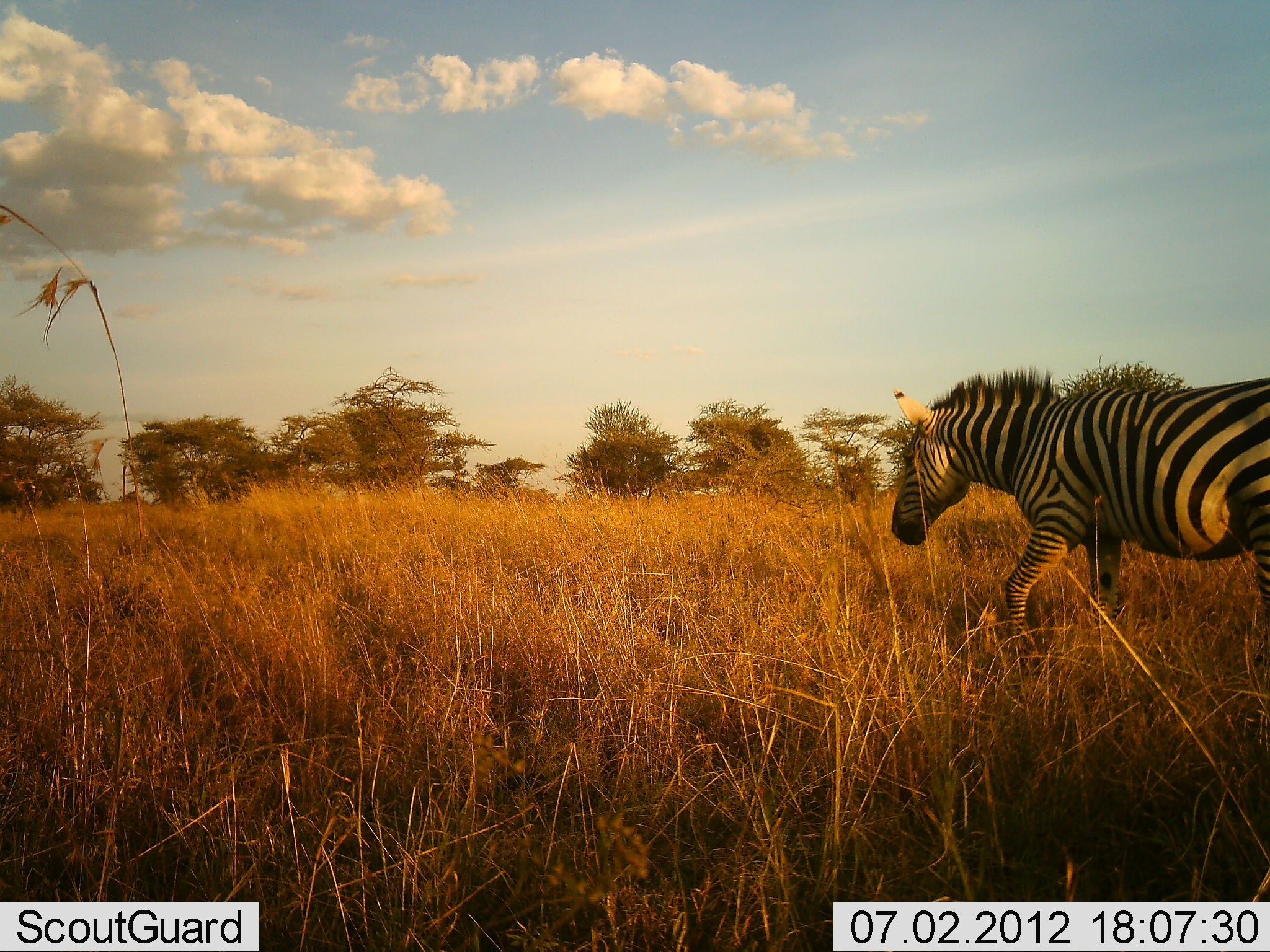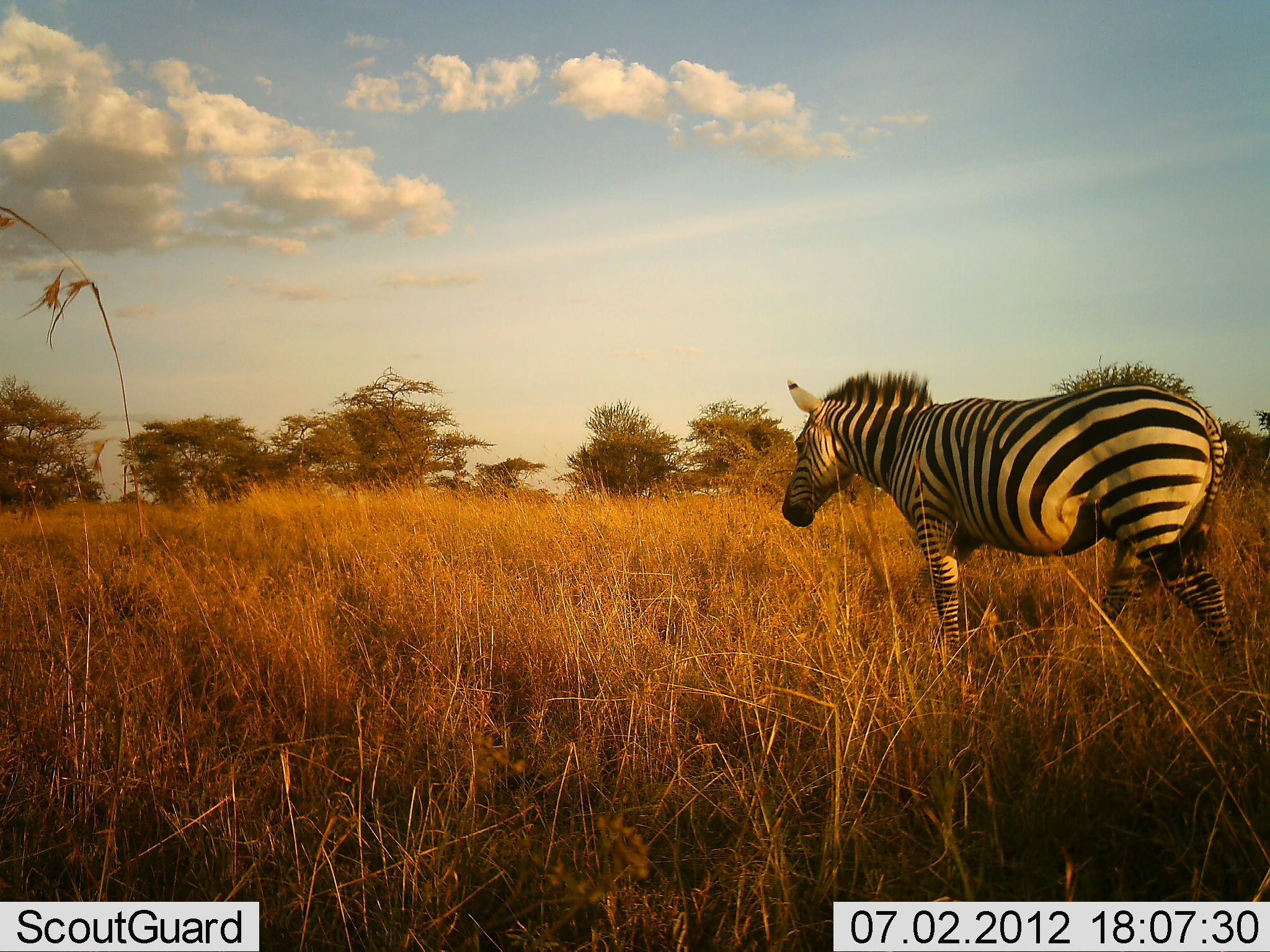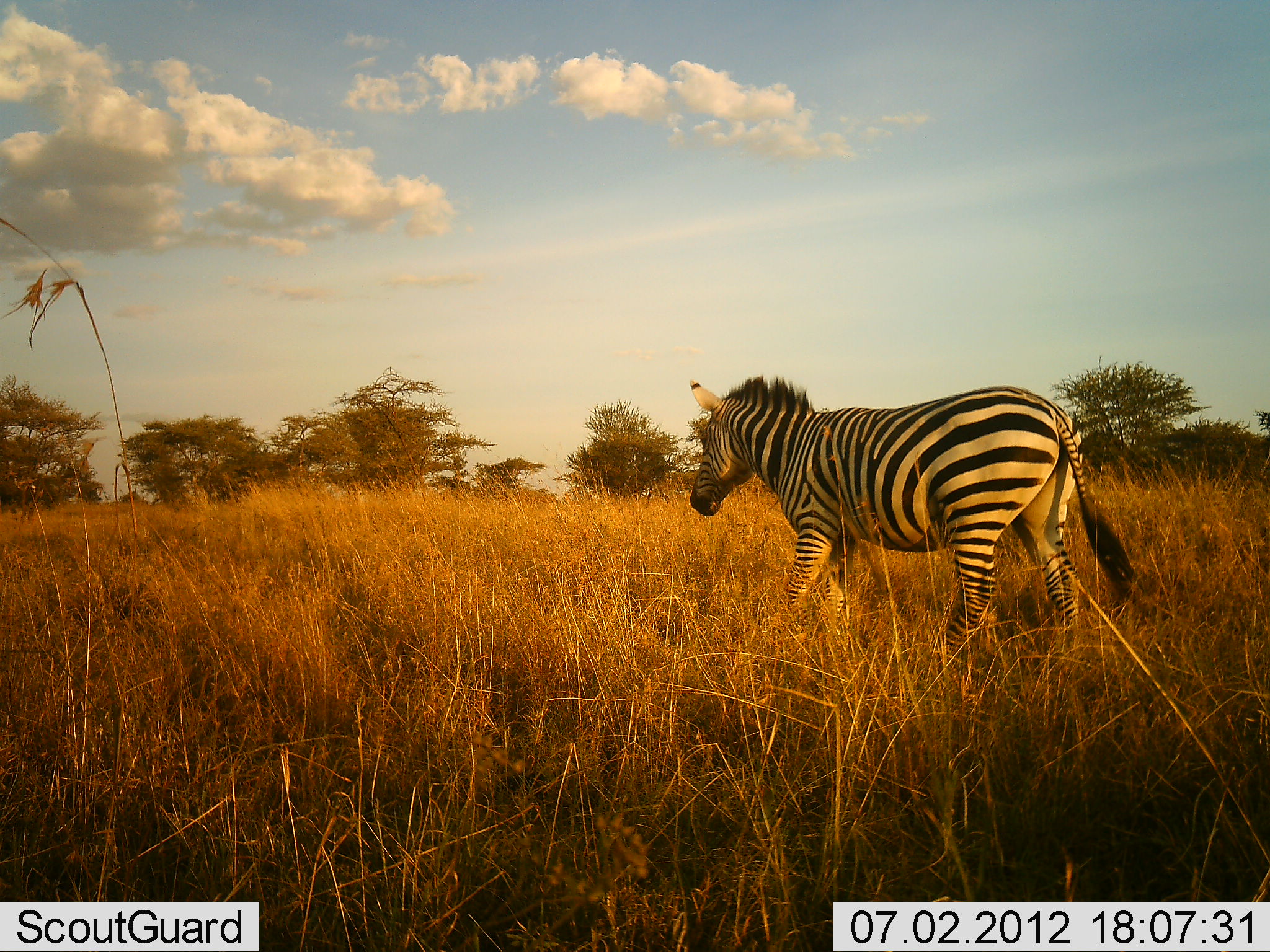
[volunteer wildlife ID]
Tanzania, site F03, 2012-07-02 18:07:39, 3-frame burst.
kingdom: Animalia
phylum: Chordata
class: Mammalia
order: Perissodactyla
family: Equidae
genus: Equus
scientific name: Equus quagga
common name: plains zebra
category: zebra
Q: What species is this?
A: Zebra (plains zebra) (Equus quagga).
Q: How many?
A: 1.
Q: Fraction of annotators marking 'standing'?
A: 0%.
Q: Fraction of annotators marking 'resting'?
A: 0%.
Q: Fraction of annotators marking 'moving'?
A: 100%.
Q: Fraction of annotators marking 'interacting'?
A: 0%.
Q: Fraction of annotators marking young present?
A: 0%.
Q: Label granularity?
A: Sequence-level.